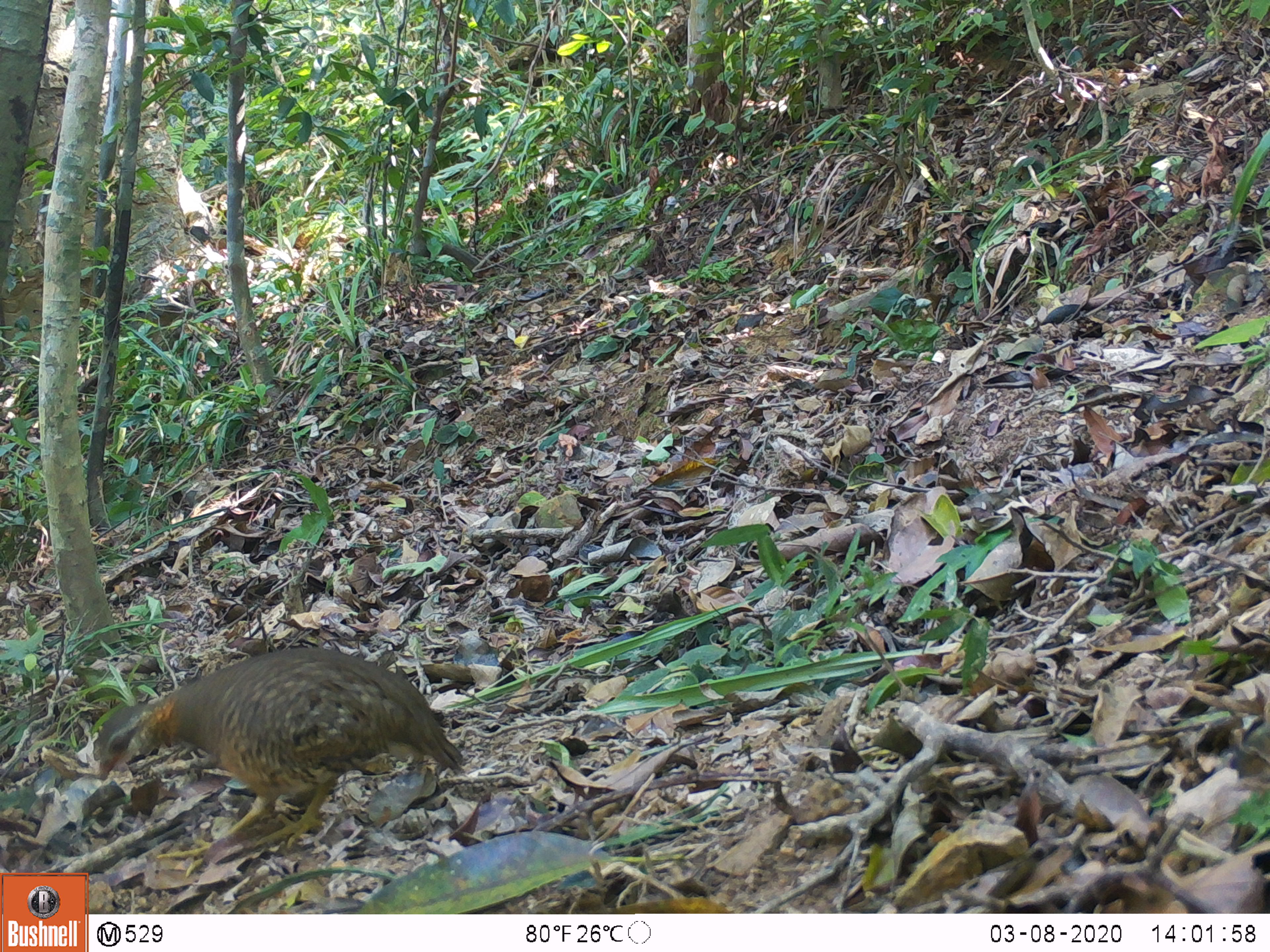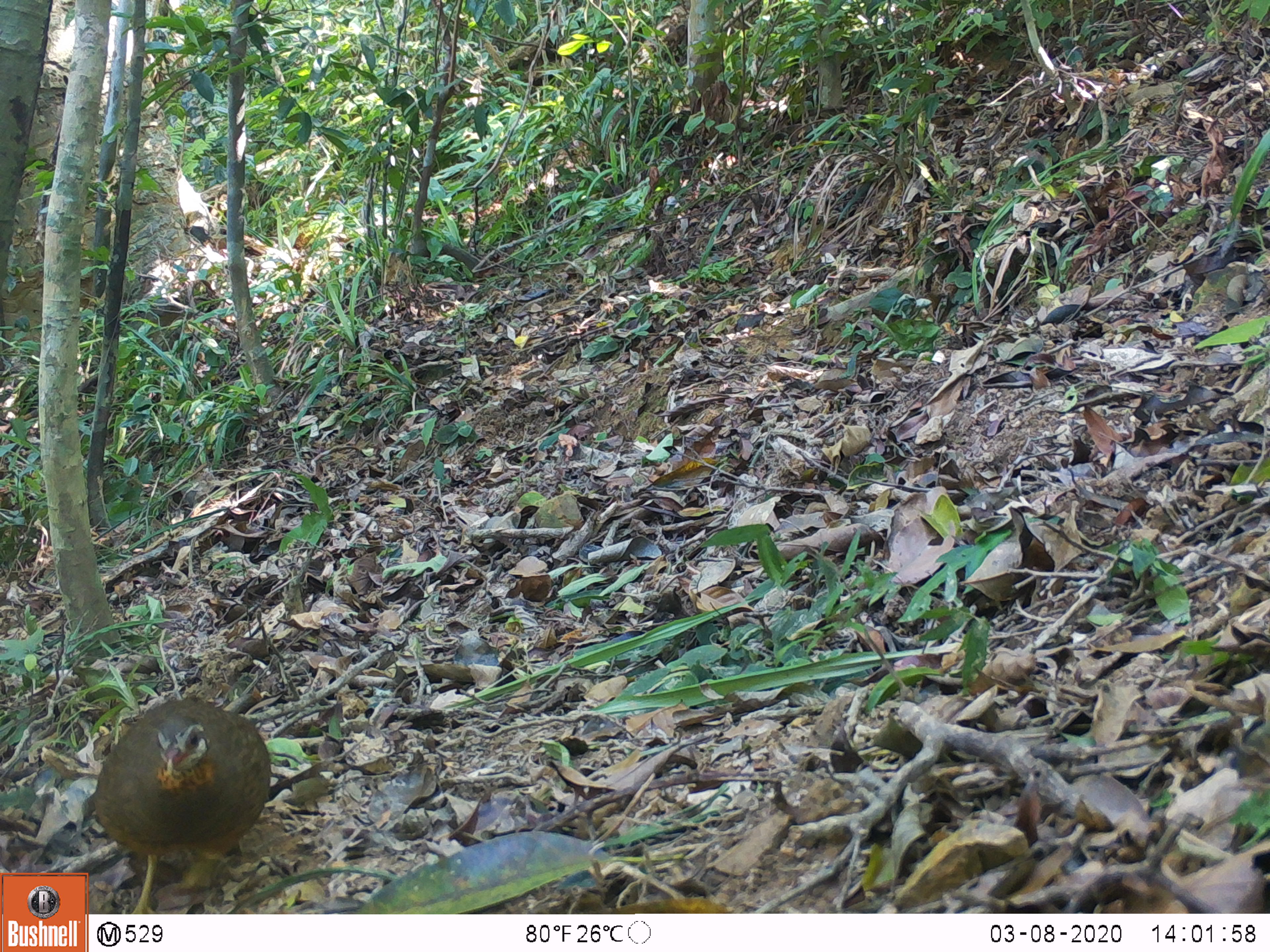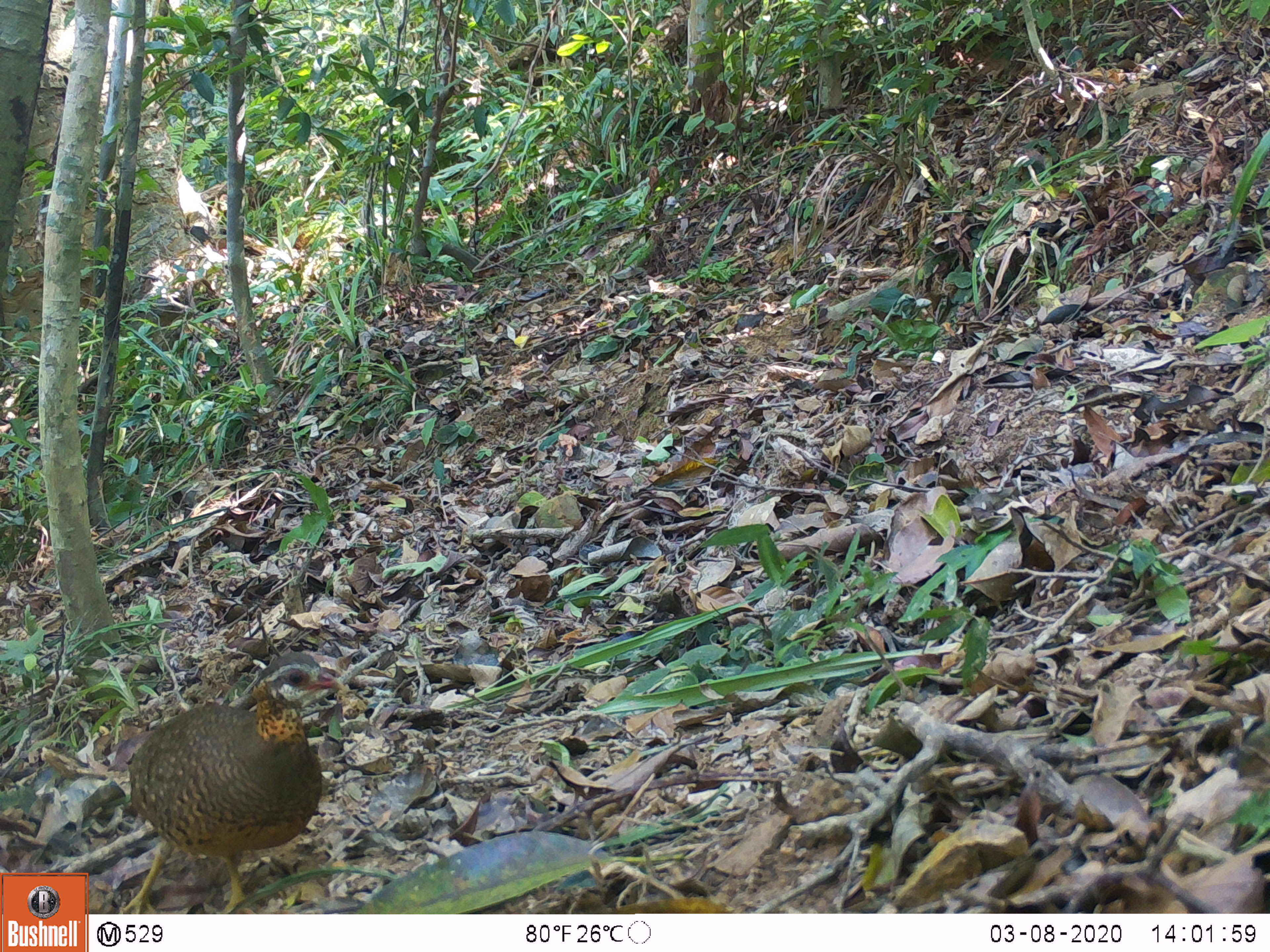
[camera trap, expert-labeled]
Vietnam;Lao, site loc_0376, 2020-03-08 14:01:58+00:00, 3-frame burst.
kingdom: Animalia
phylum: Chordata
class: Aves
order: Galliformes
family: Phasianidae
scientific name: Phasianidae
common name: partridge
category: unidentified partridge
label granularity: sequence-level